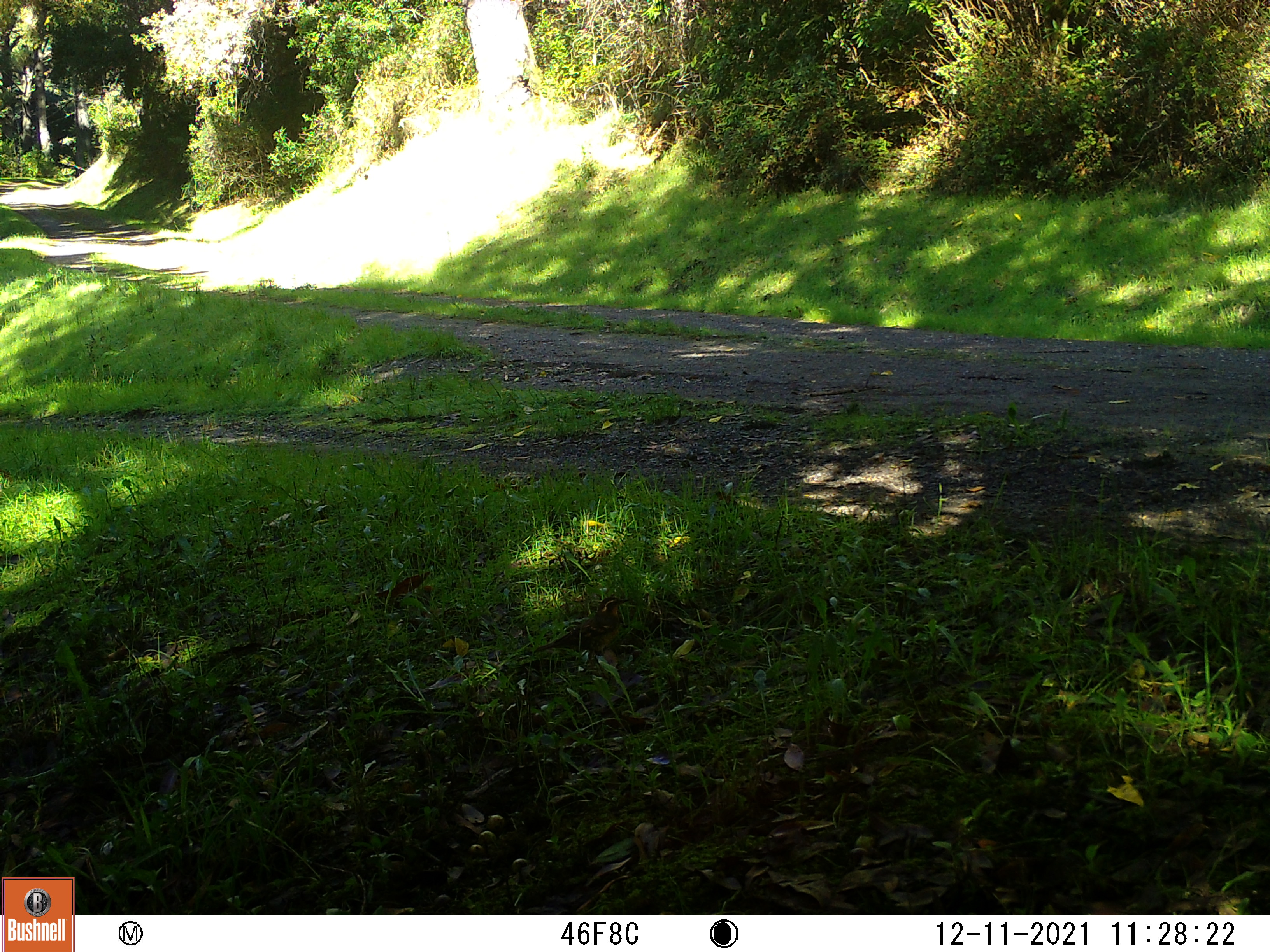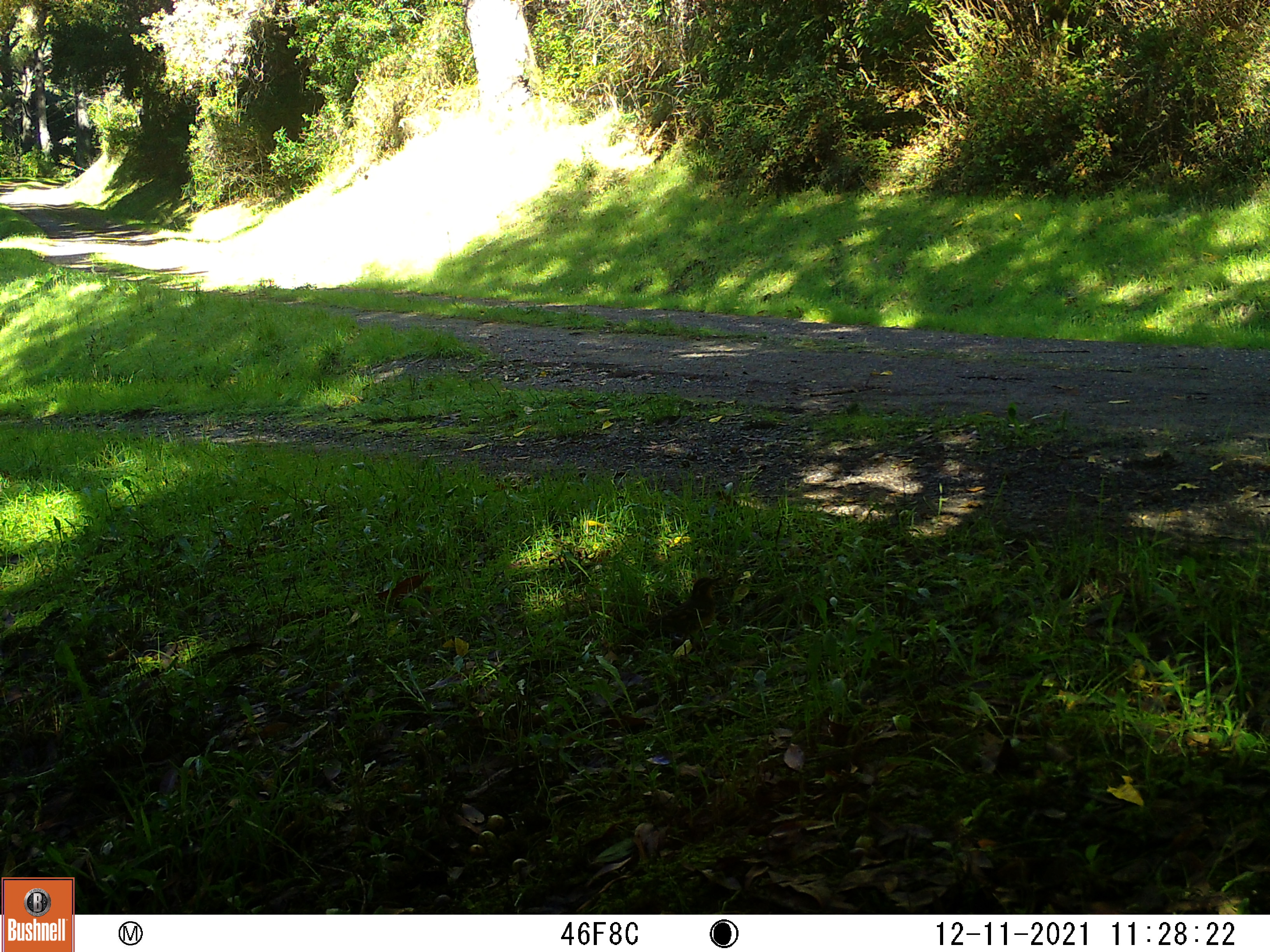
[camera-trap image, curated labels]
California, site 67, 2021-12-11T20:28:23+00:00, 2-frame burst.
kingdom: Animalia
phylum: Chordata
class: Aves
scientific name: Aves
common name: bird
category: unknown bird